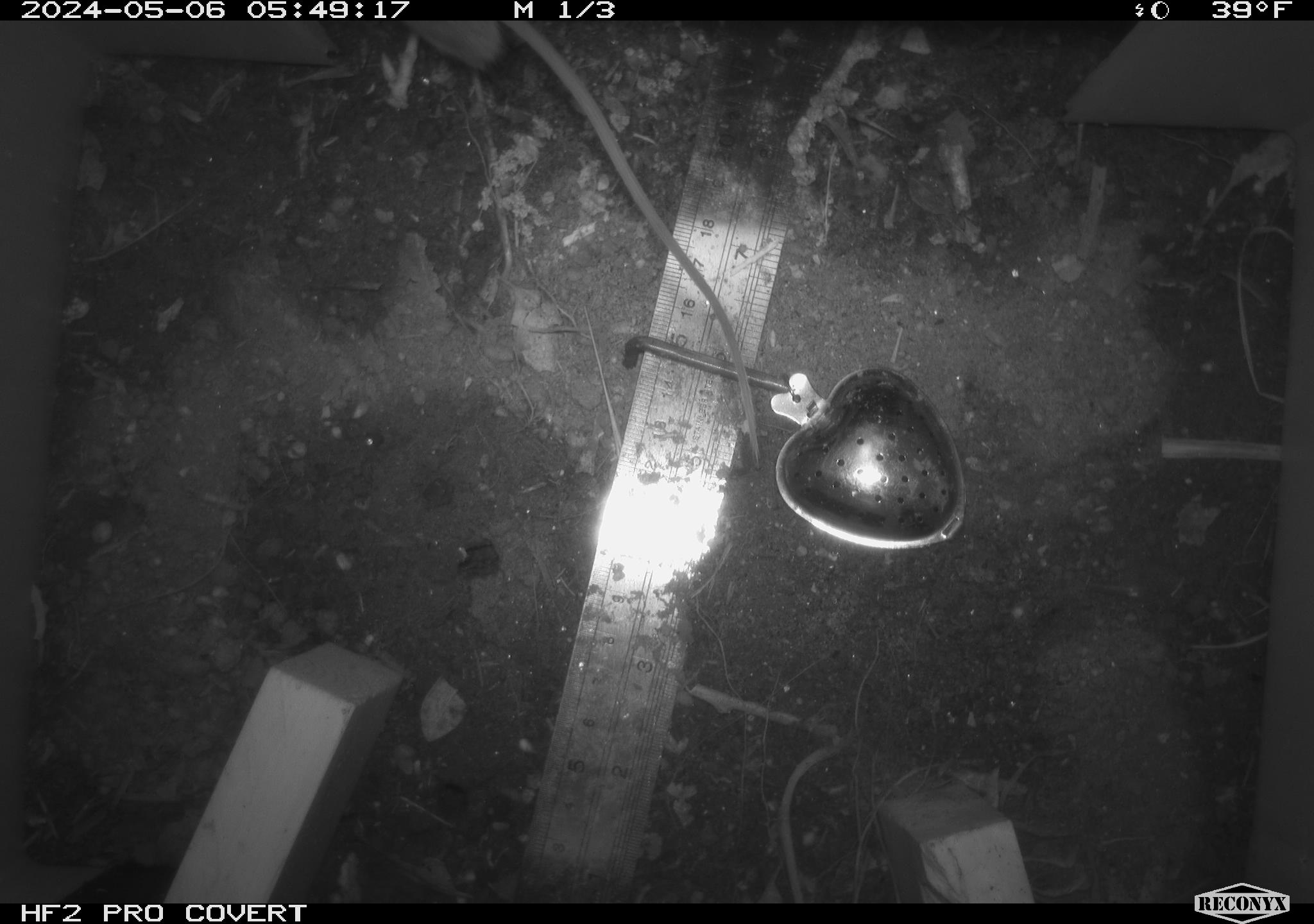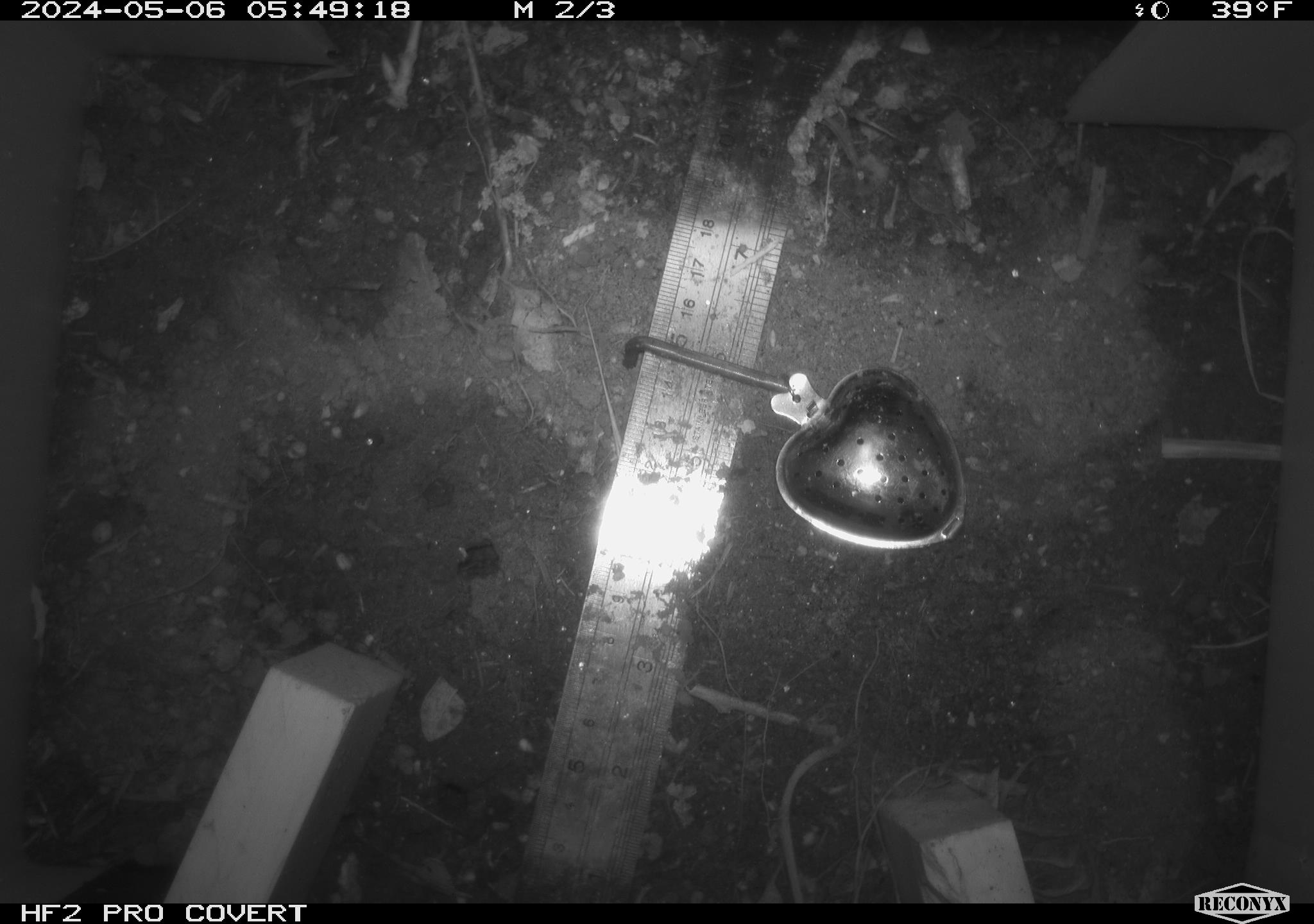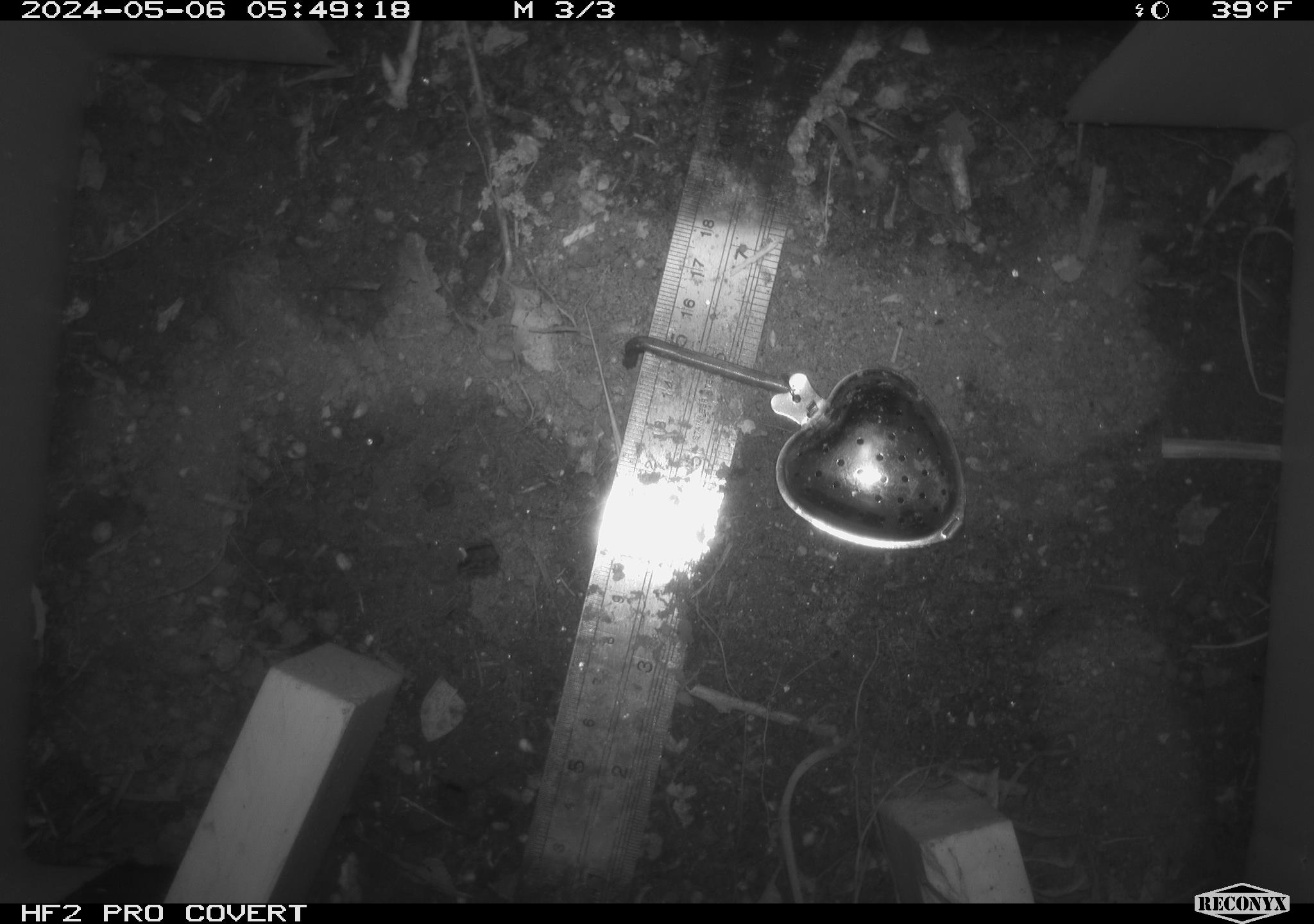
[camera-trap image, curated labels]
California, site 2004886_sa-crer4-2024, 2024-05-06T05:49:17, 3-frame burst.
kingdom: Animalia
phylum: Chordata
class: Mammalia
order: Rodentia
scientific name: Rodentia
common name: mouse species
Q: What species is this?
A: Mouse species (Rodentia).